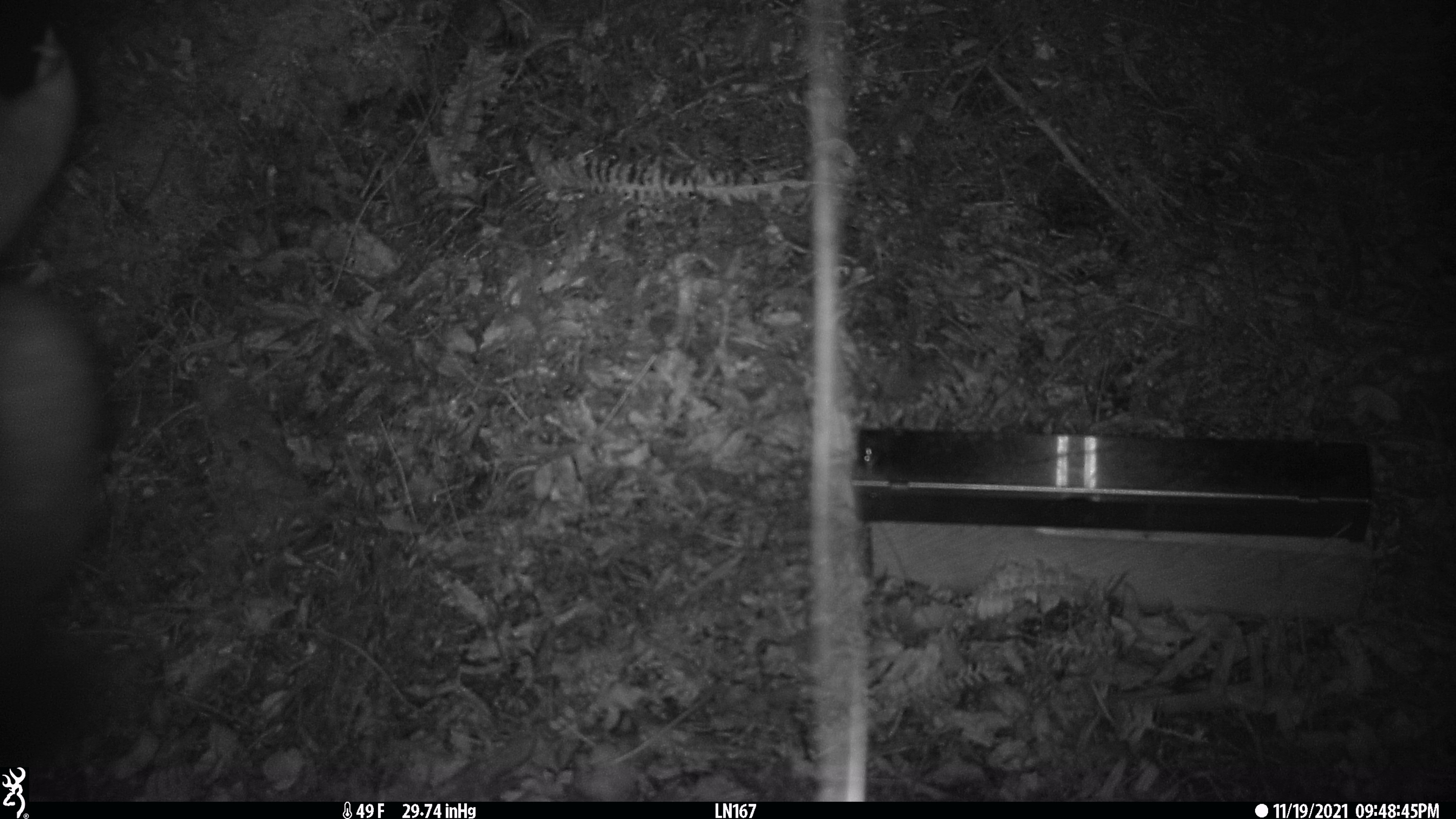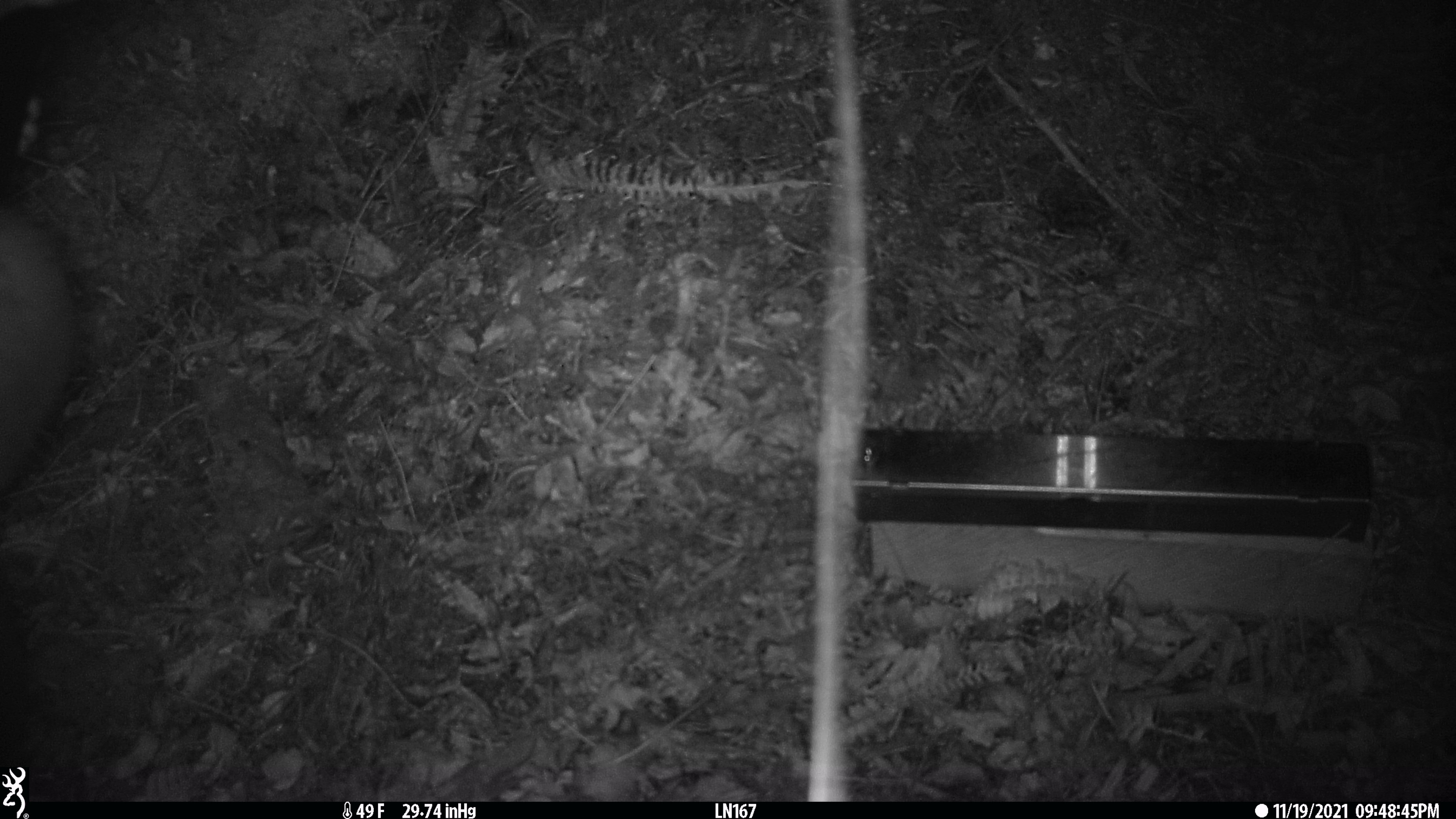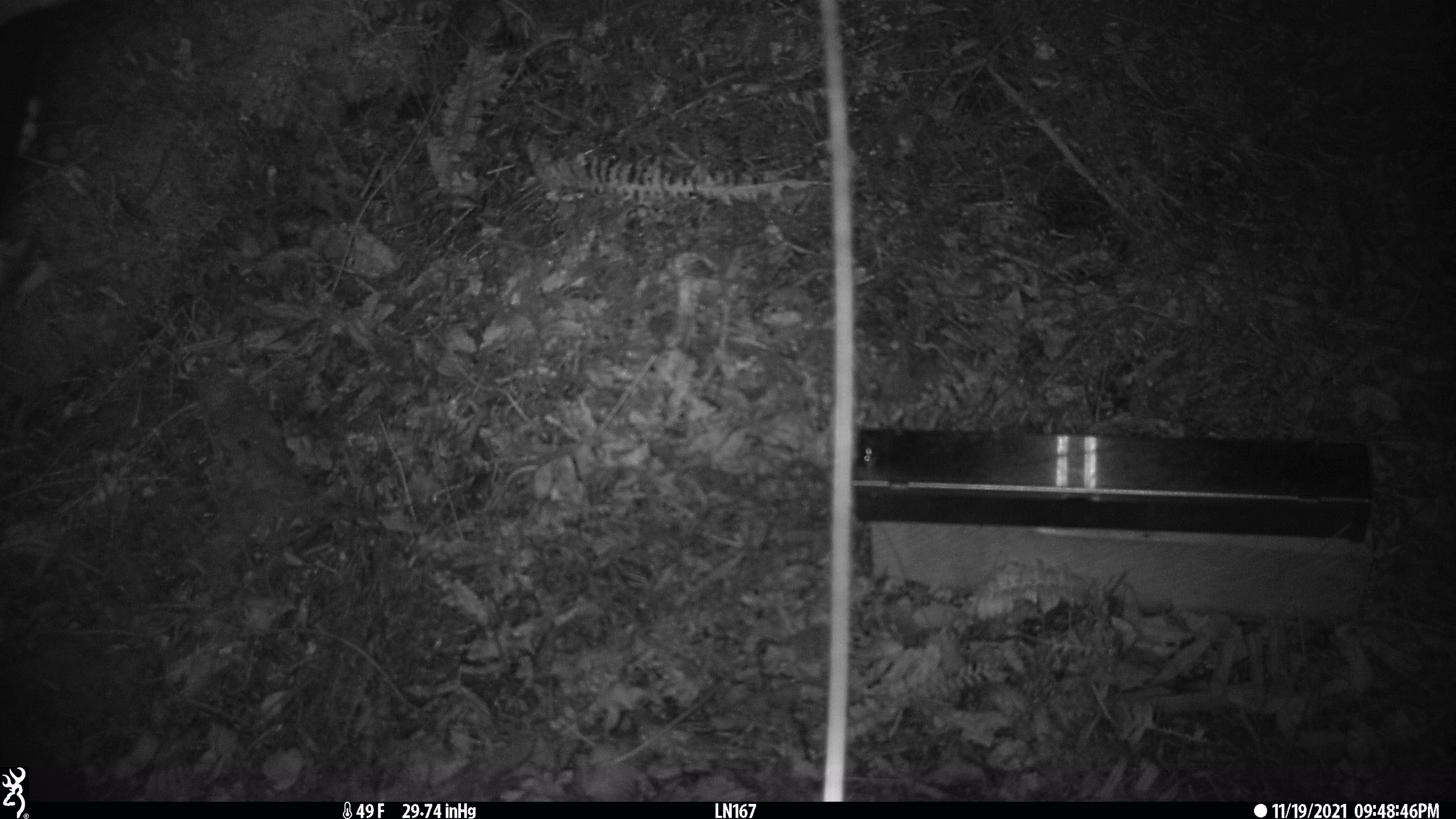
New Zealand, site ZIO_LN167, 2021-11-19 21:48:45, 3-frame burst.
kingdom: Animalia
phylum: Chordata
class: Mammalia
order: Diprotodontia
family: Phalangeridae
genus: Trichosurus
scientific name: Trichosurus vulpecula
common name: common brushtail possum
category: possum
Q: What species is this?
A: Possum (common brushtail possum) (Trichosurus vulpecula).